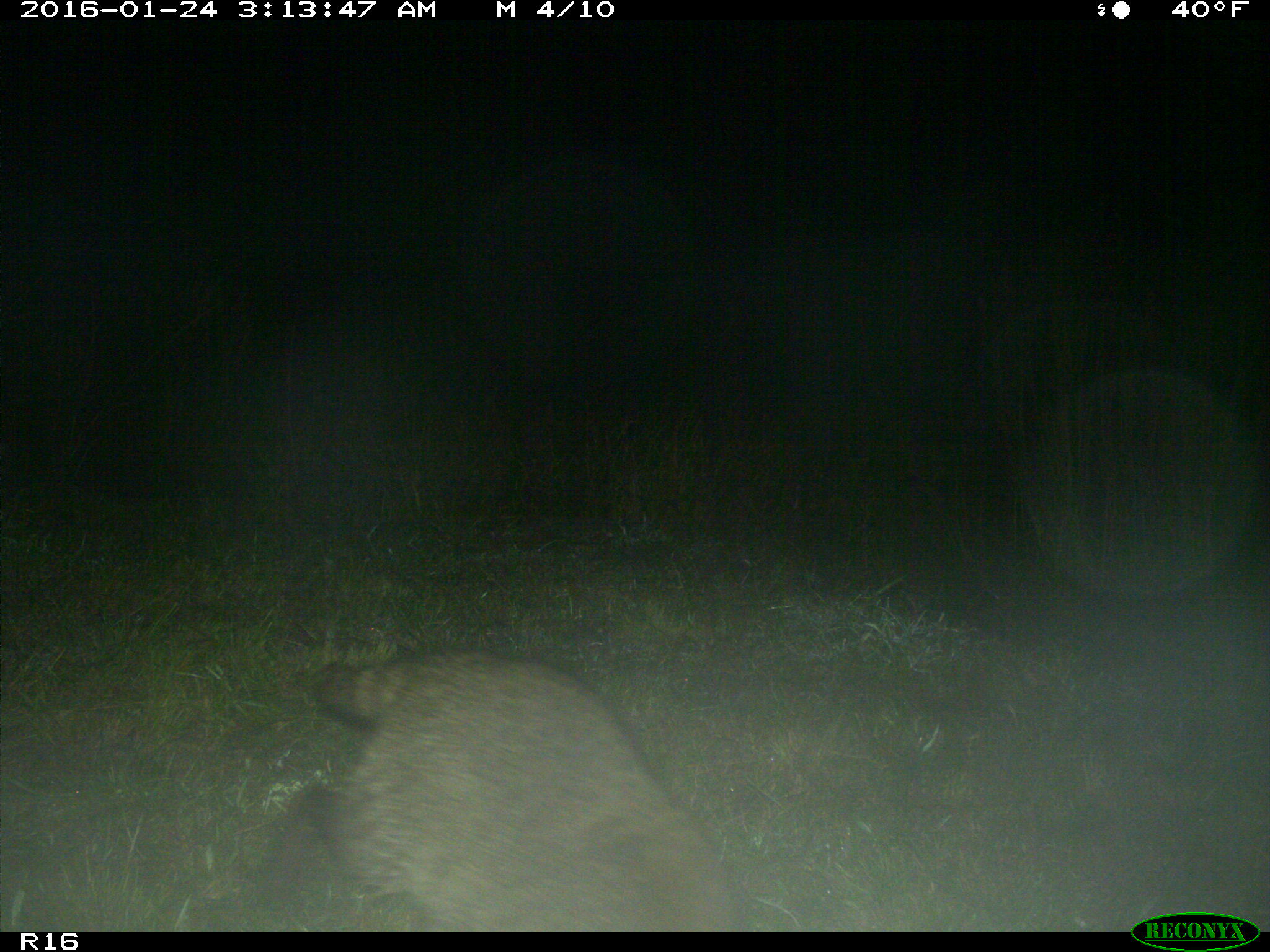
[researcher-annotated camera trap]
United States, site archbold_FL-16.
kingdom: Animalia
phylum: Chordata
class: Mammalia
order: Carnivora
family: Procyonidae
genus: Procyon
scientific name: Procyon lotor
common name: common raccoon